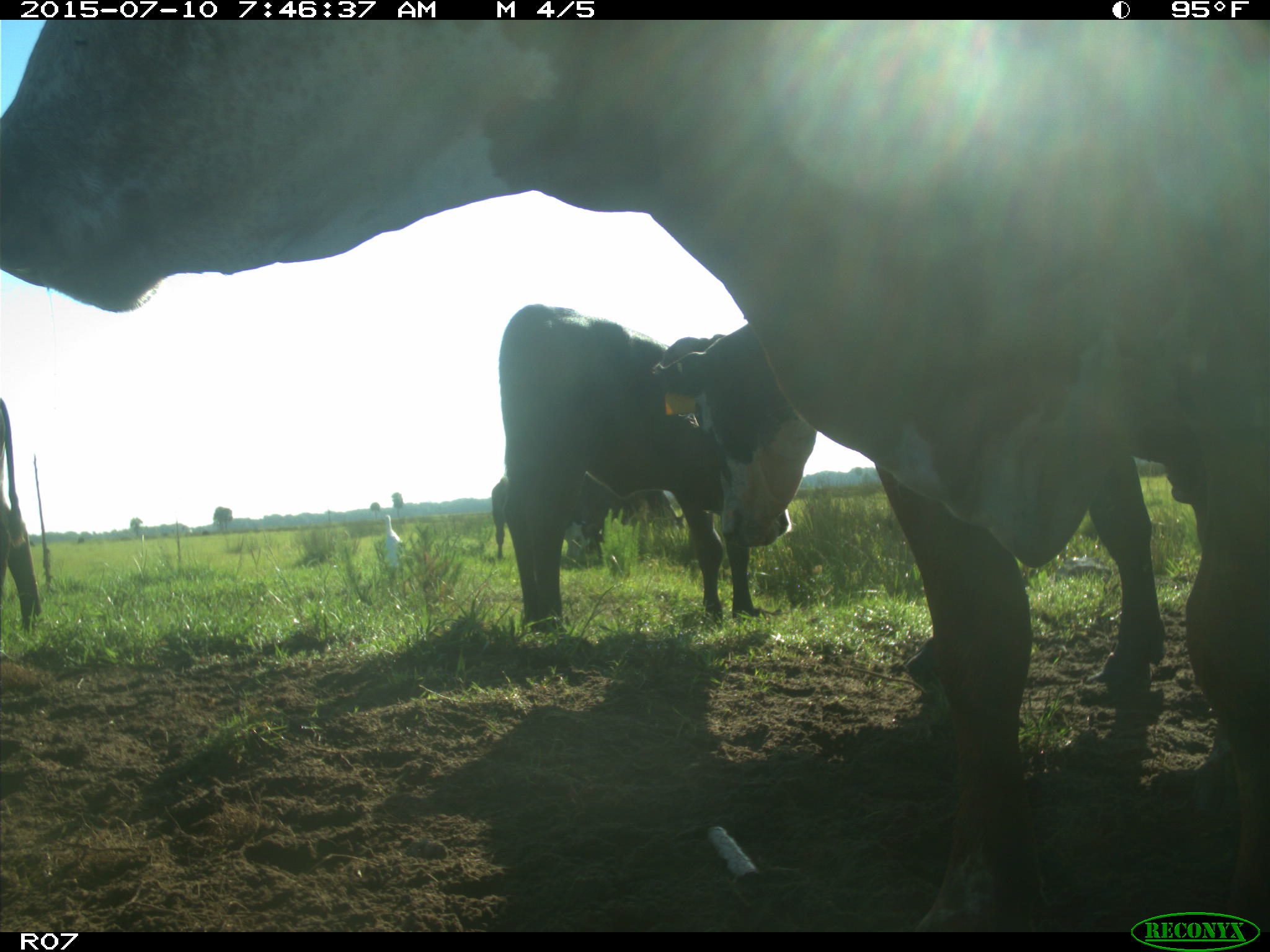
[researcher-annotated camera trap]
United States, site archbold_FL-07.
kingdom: Animalia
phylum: Chordata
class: Mammalia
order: Artiodactyla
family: Bovidae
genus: Bos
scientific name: Bos taurus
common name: domestic cow